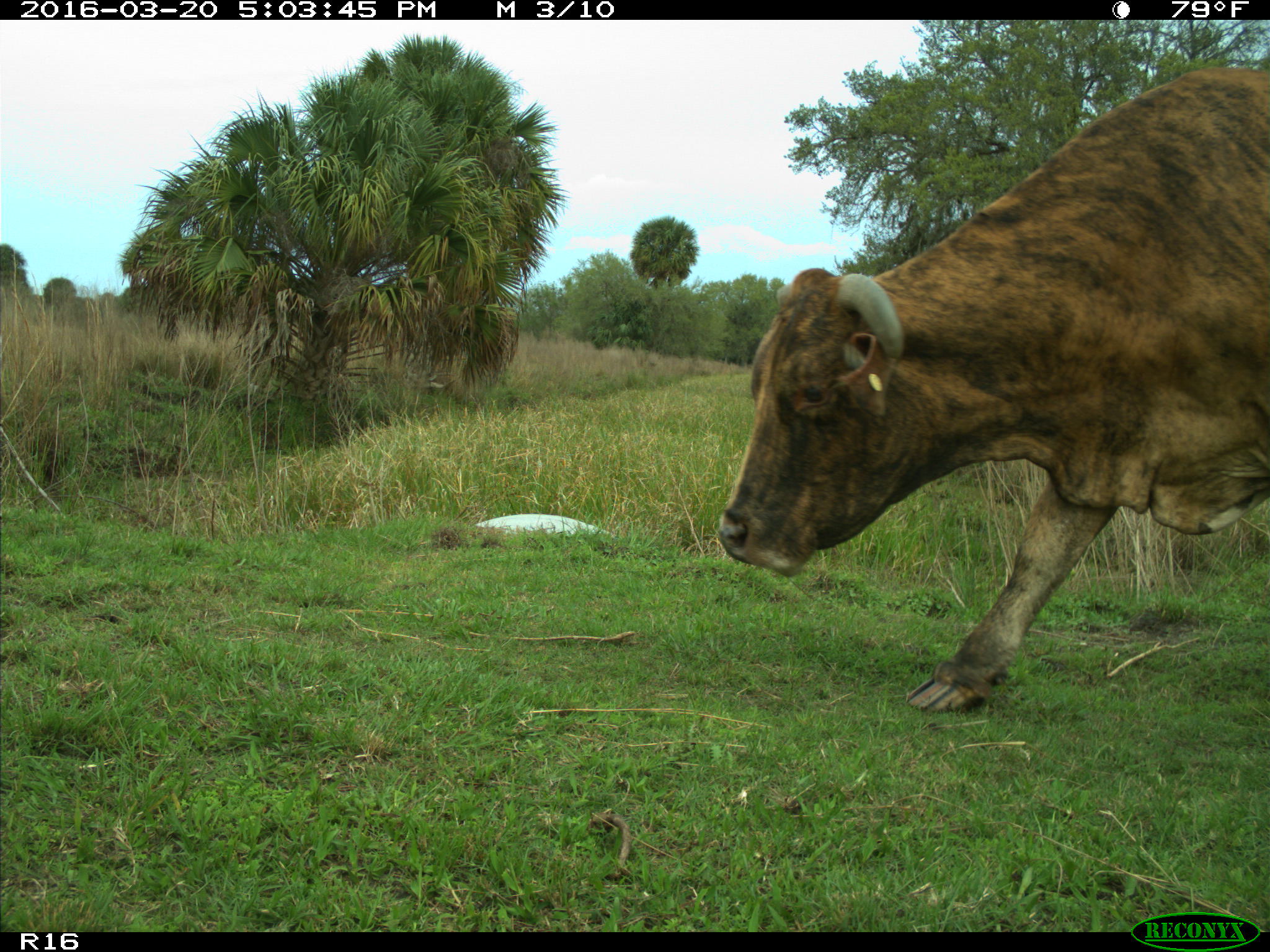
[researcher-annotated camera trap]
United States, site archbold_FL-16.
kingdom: Animalia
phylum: Chordata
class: Mammalia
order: Artiodactyla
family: Bovidae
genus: Bos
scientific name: Bos taurus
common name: domestic cow